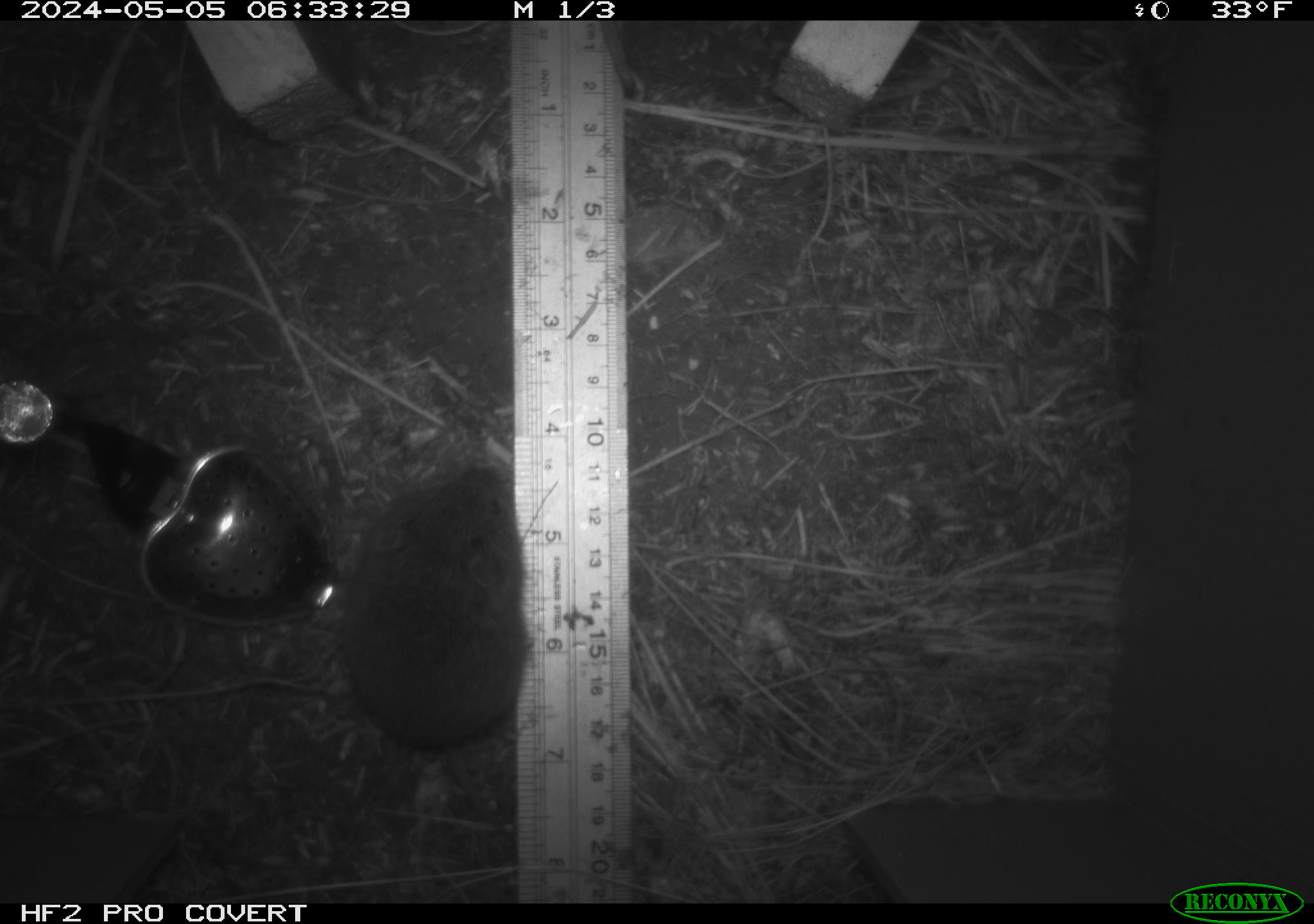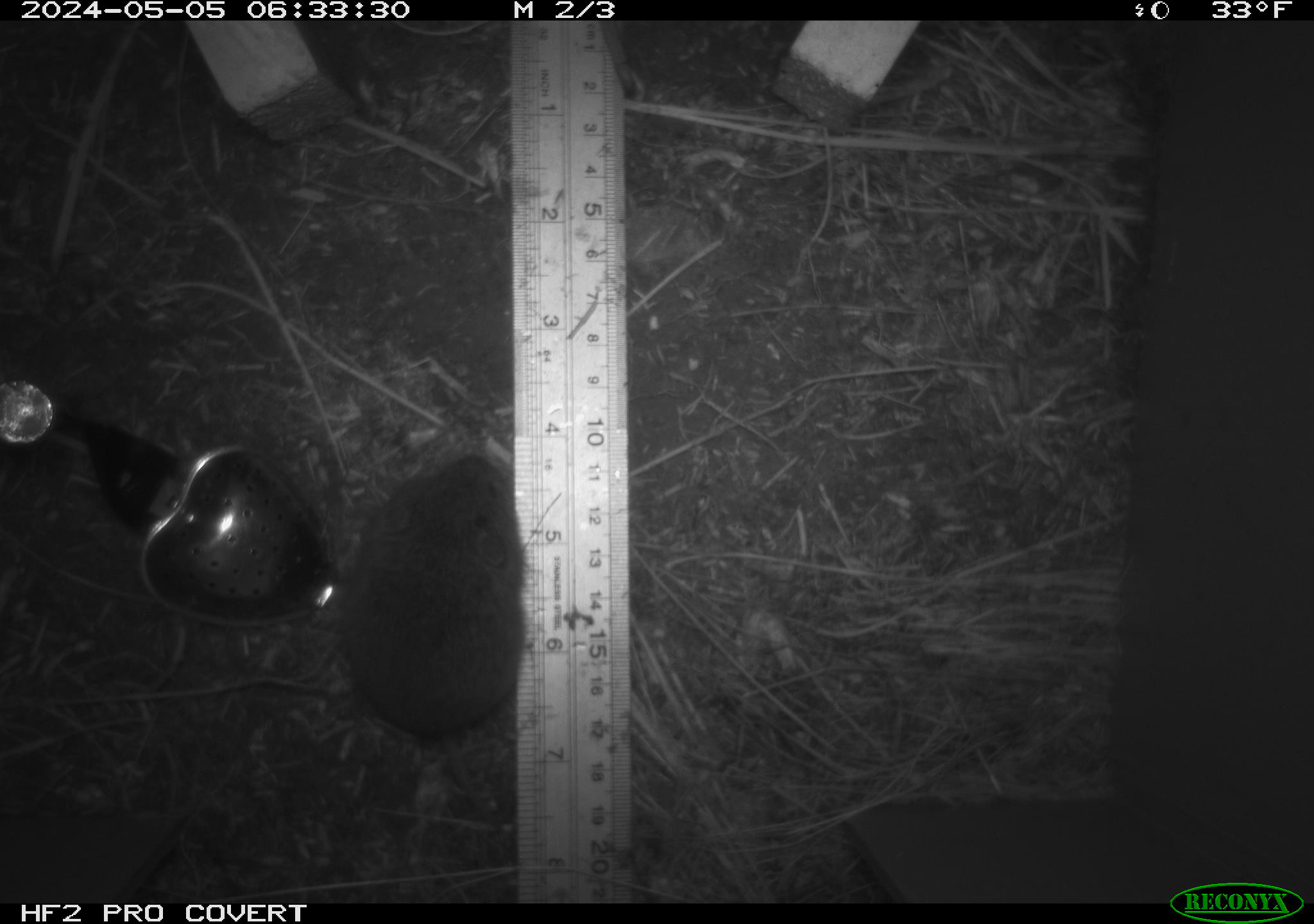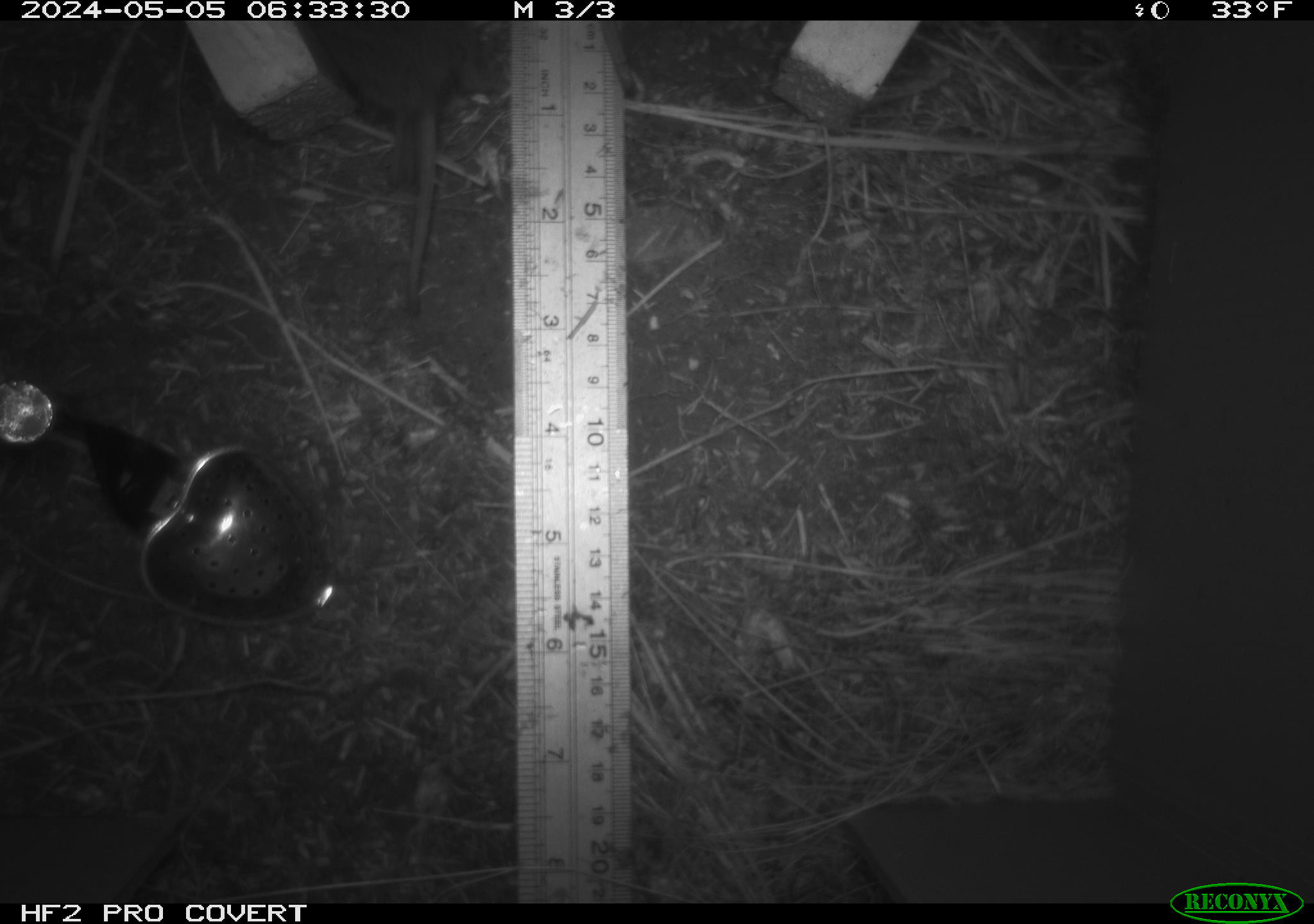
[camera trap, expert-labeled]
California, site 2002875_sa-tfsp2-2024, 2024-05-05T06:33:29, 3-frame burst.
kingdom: Animalia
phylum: Chordata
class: Mammalia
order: Rodentia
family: Cricetidae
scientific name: Arvicolinae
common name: voles, lemmings, and muskrats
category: arvicolinae subfamily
Arvicolinae subfamily (voles, lemmings, and muskrats) (Arvicolinae).